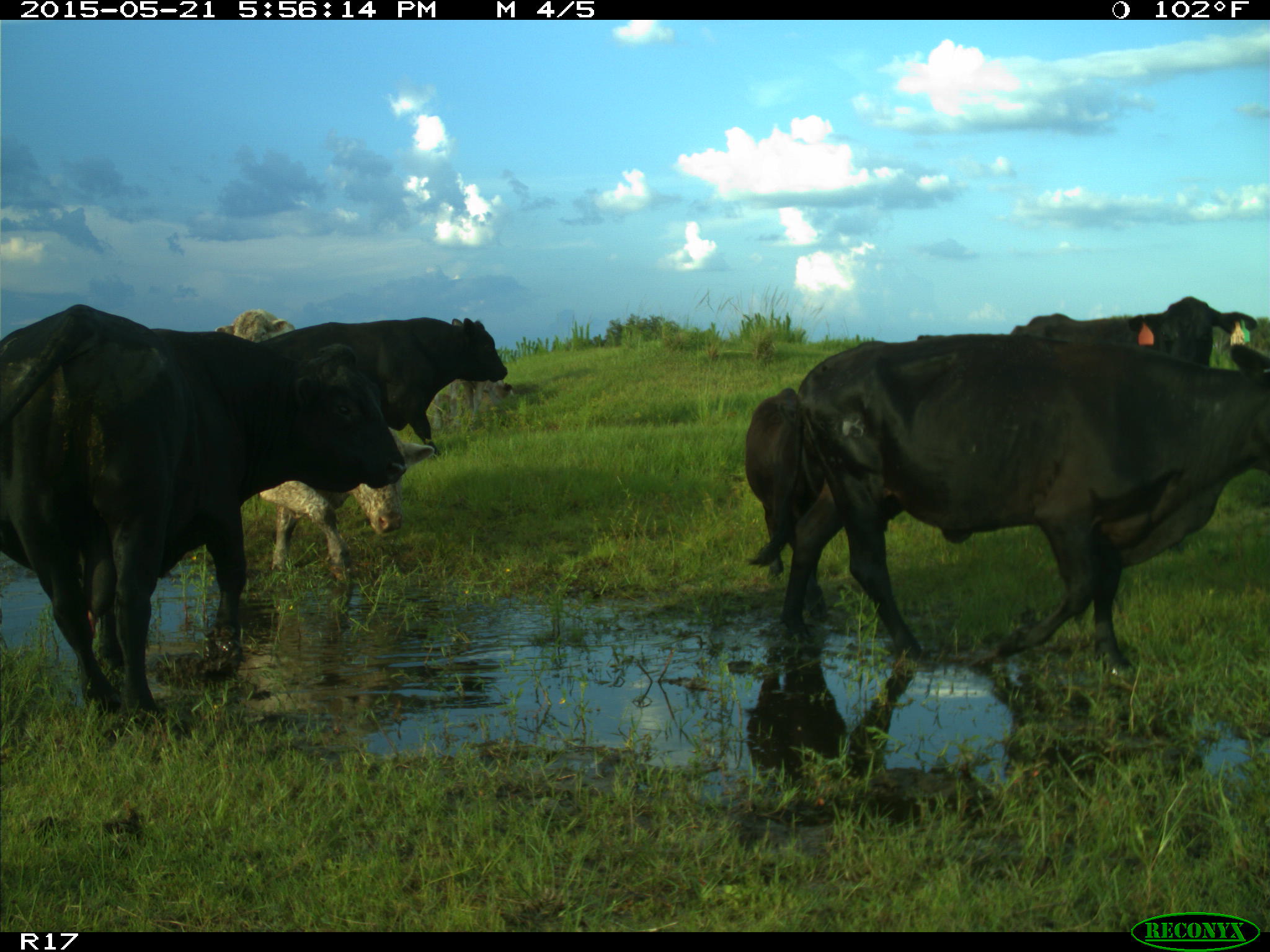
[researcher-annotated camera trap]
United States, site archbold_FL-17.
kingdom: Animalia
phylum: Chordata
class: Mammalia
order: Artiodactyla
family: Bovidae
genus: Bos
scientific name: Bos taurus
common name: domestic cow